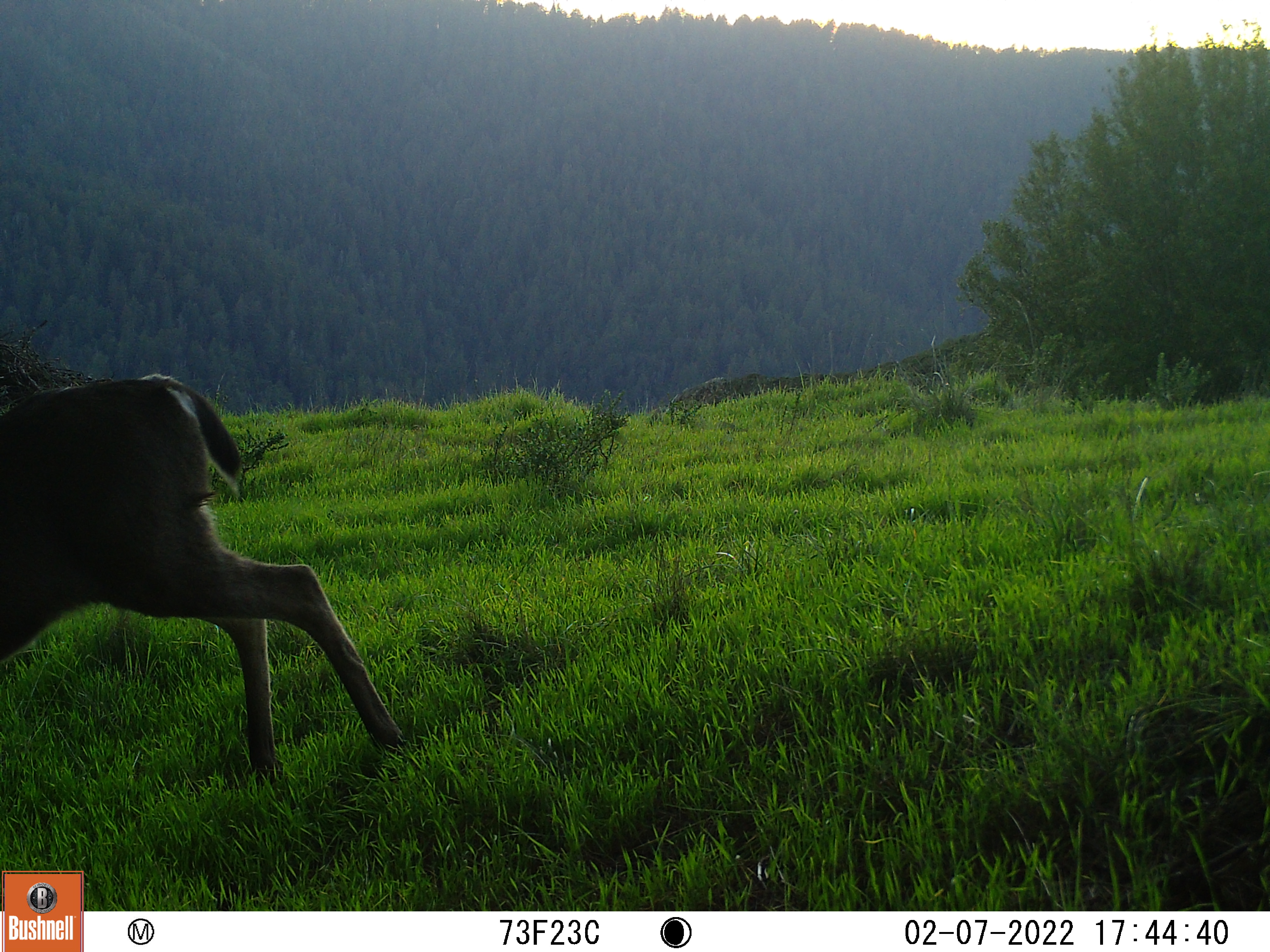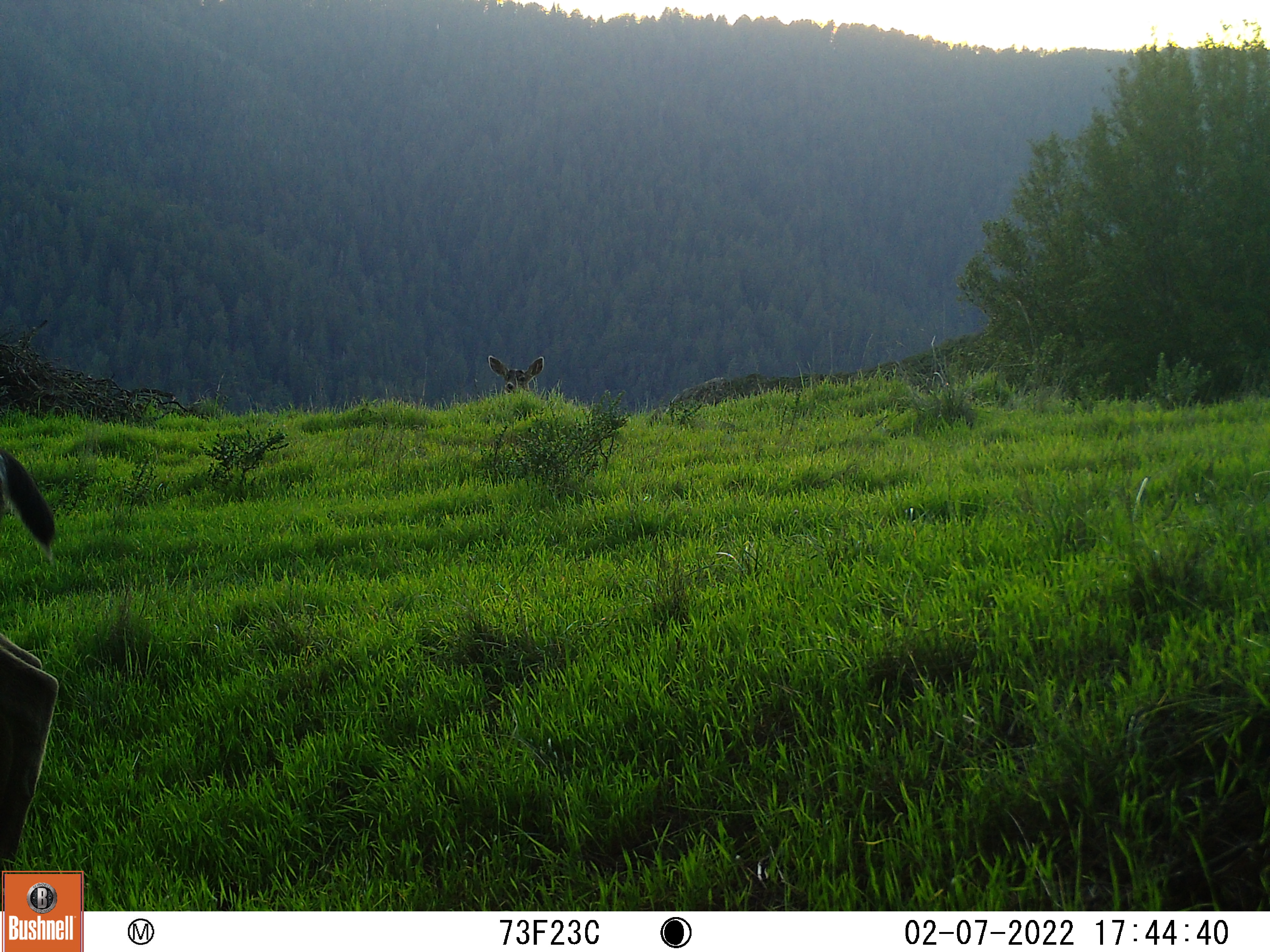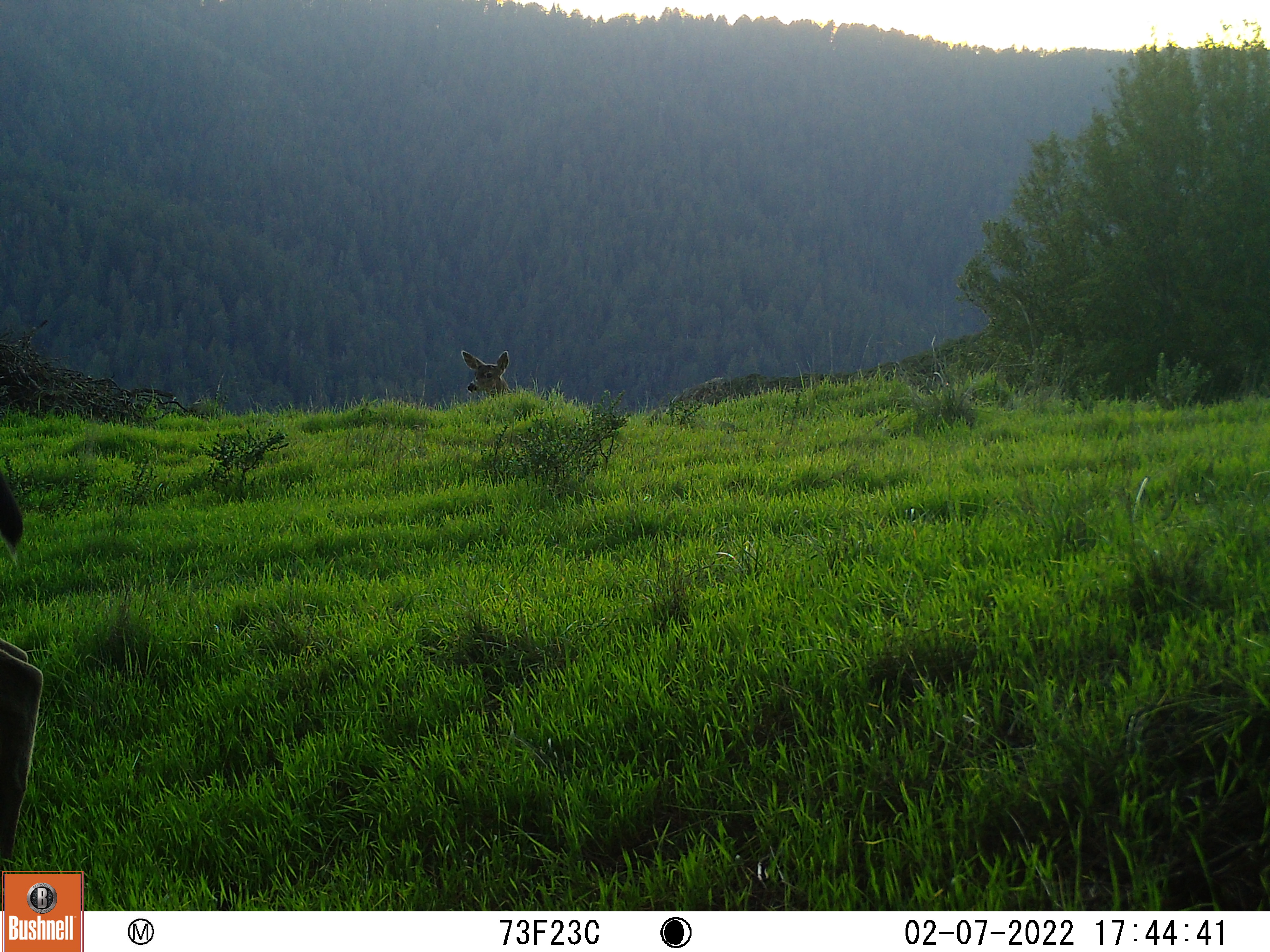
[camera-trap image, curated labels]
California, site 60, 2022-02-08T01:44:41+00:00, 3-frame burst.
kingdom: Animalia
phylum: Chordata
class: Mammalia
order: Artiodactyla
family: Cervidae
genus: Odocoileus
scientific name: Odocoileus hemionus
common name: mule deer